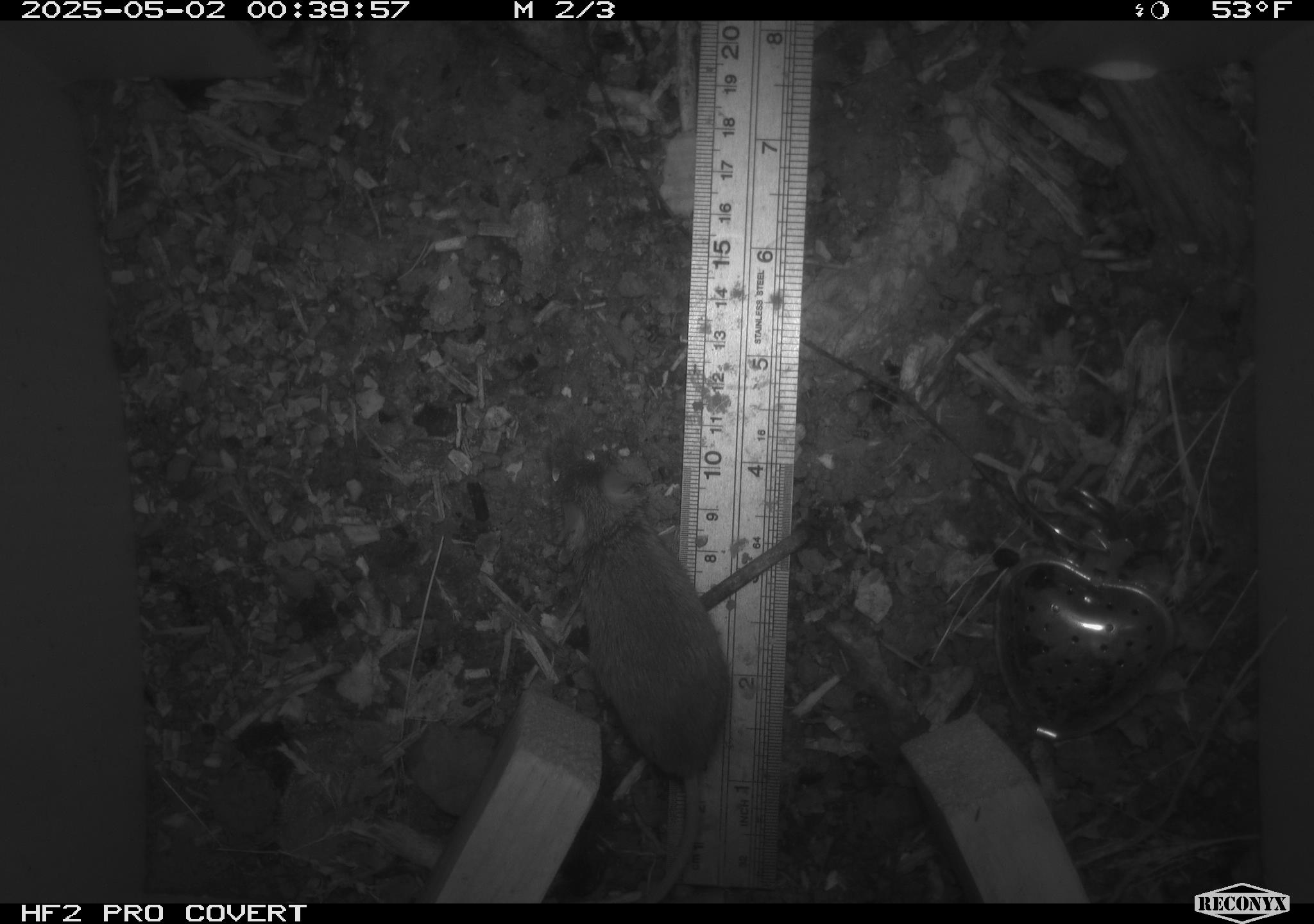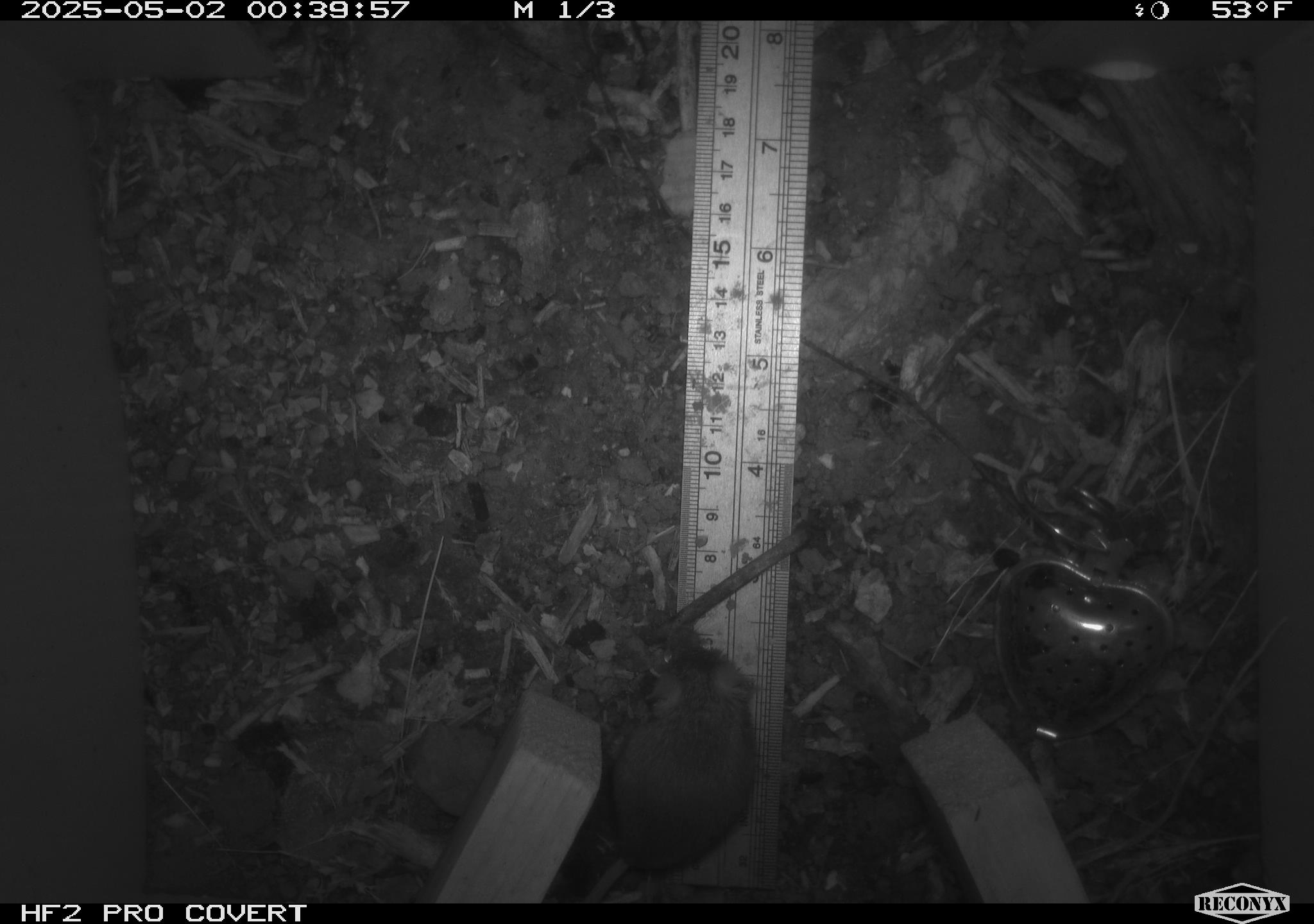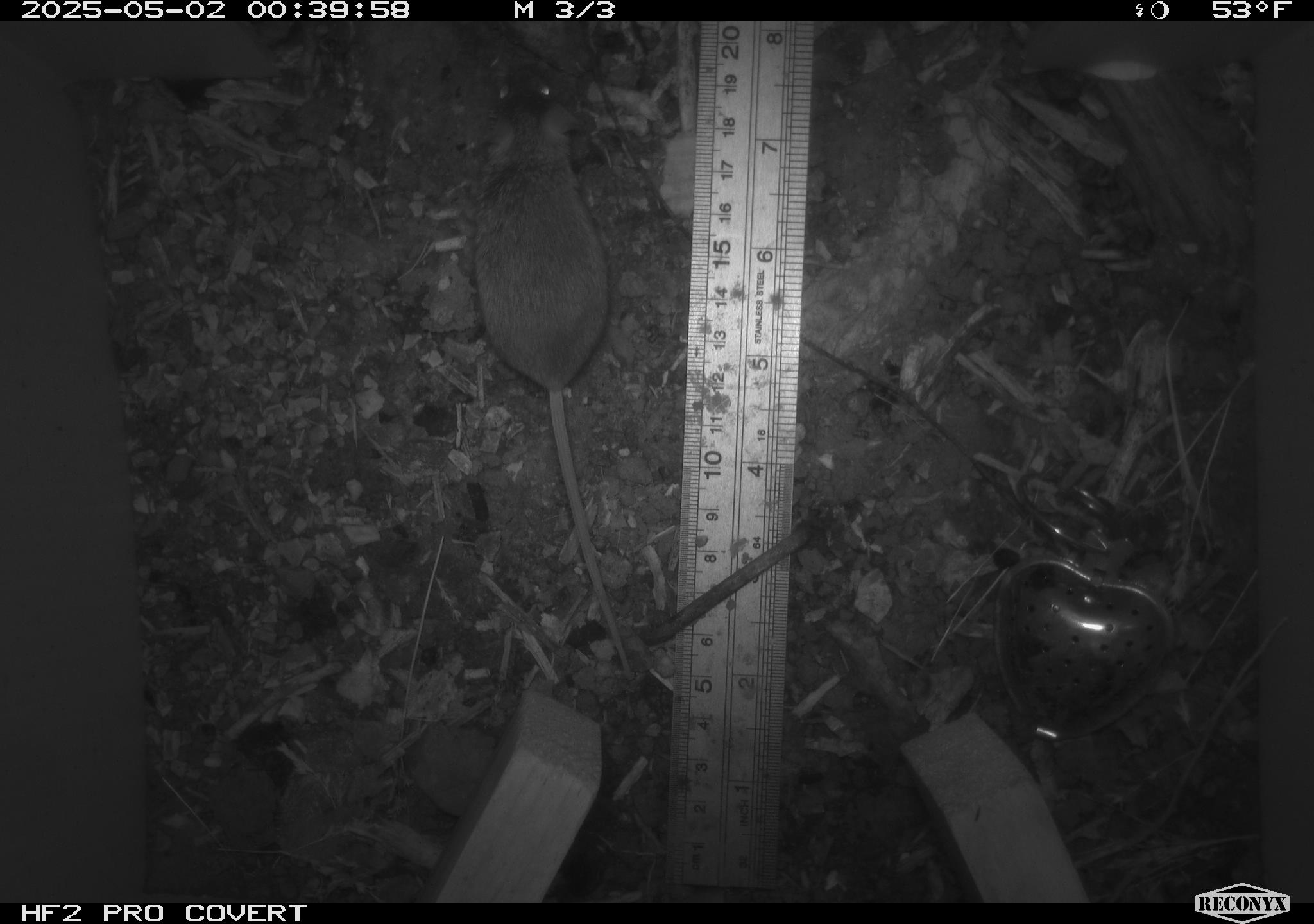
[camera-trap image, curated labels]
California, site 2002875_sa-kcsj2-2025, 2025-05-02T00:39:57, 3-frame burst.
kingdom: Animalia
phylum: Chordata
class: Mammalia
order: Rodentia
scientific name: Rodentia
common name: rodent